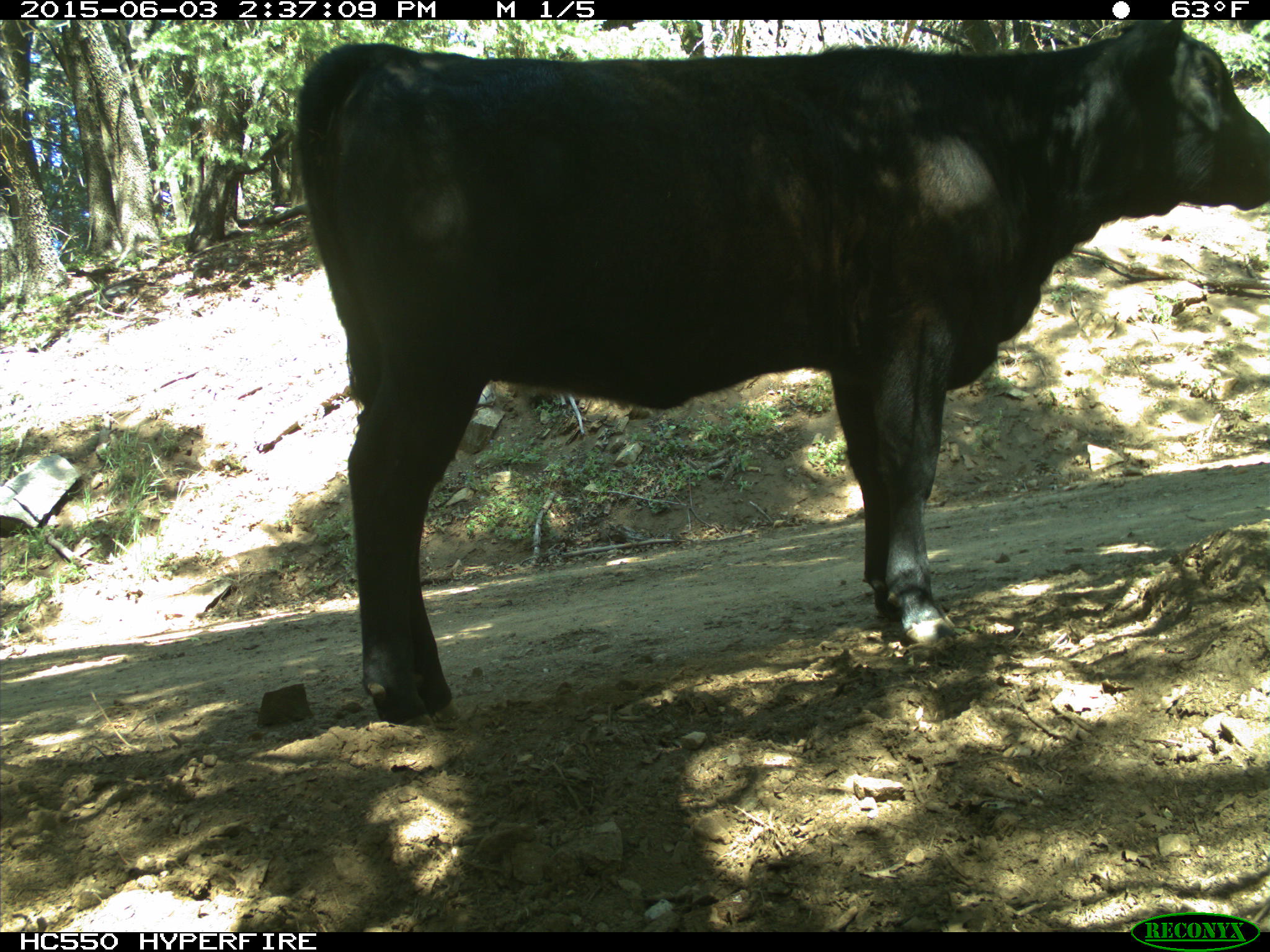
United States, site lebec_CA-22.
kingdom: Animalia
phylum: Chordata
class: Mammalia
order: Artiodactyla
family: Bovidae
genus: Bos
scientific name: Bos taurus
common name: domestic cow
Bos taurus (domestic cow).